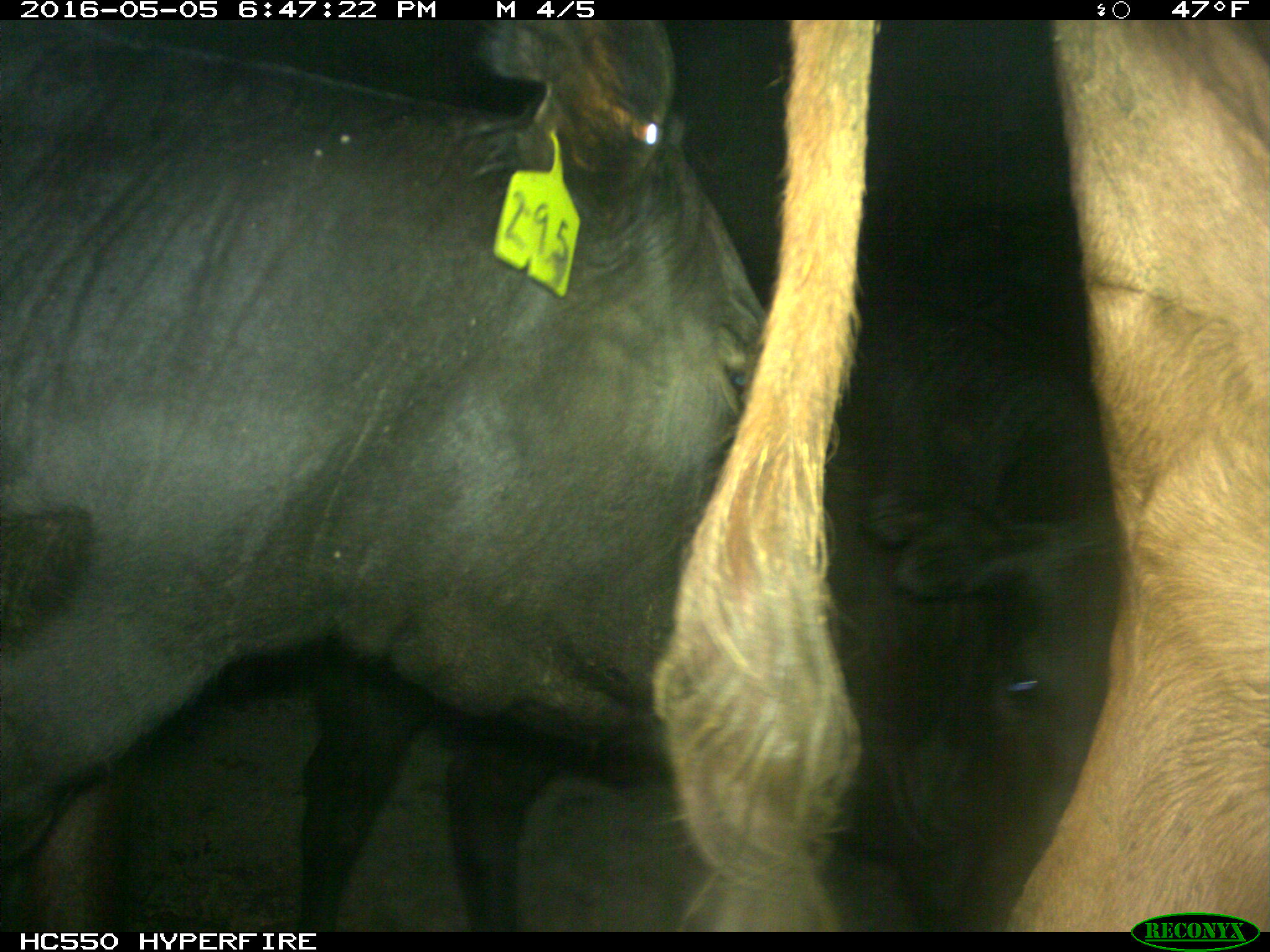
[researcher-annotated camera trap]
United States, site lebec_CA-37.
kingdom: Animalia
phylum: Chordata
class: Mammalia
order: Artiodactyla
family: Bovidae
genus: Bos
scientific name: Bos taurus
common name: domestic cow